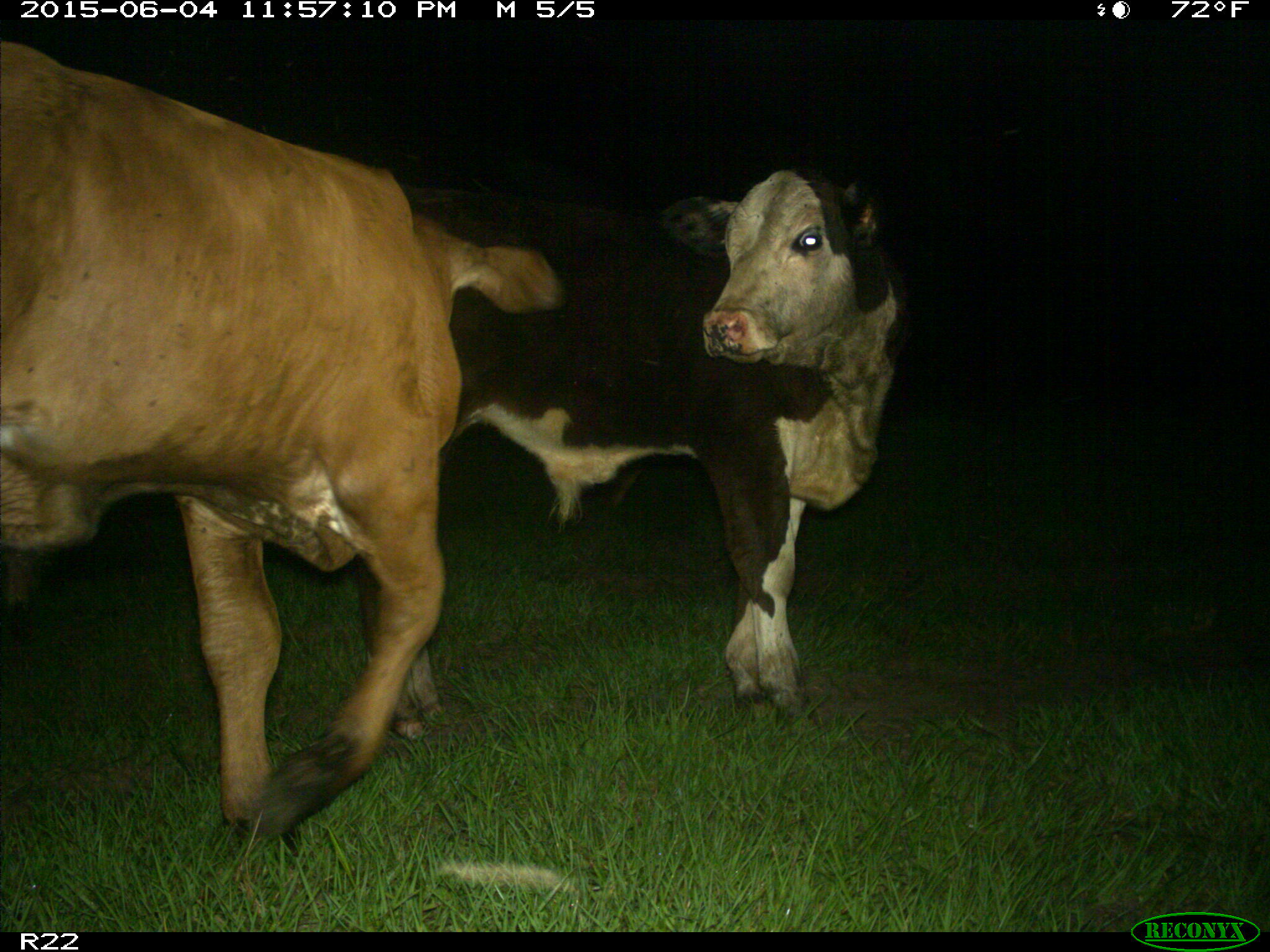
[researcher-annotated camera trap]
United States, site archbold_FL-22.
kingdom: Animalia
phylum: Chordata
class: Mammalia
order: Artiodactyla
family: Bovidae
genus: Bos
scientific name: Bos taurus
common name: domestic cow